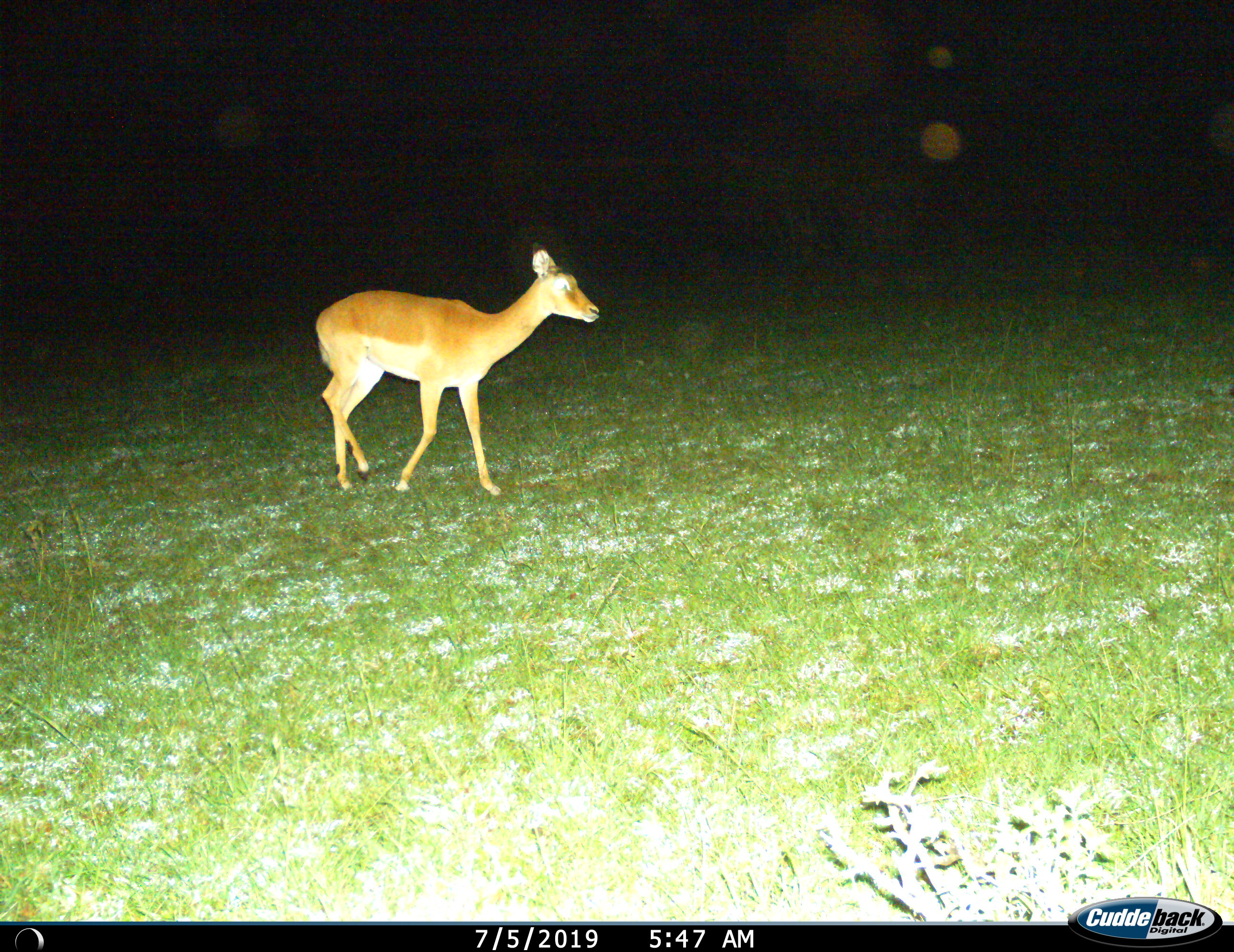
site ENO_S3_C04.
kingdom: Animalia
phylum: Chordata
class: Mammalia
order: Artiodactyla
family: Bovidae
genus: Aepyceros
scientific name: Aepyceros melampus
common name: impala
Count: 1.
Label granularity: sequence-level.